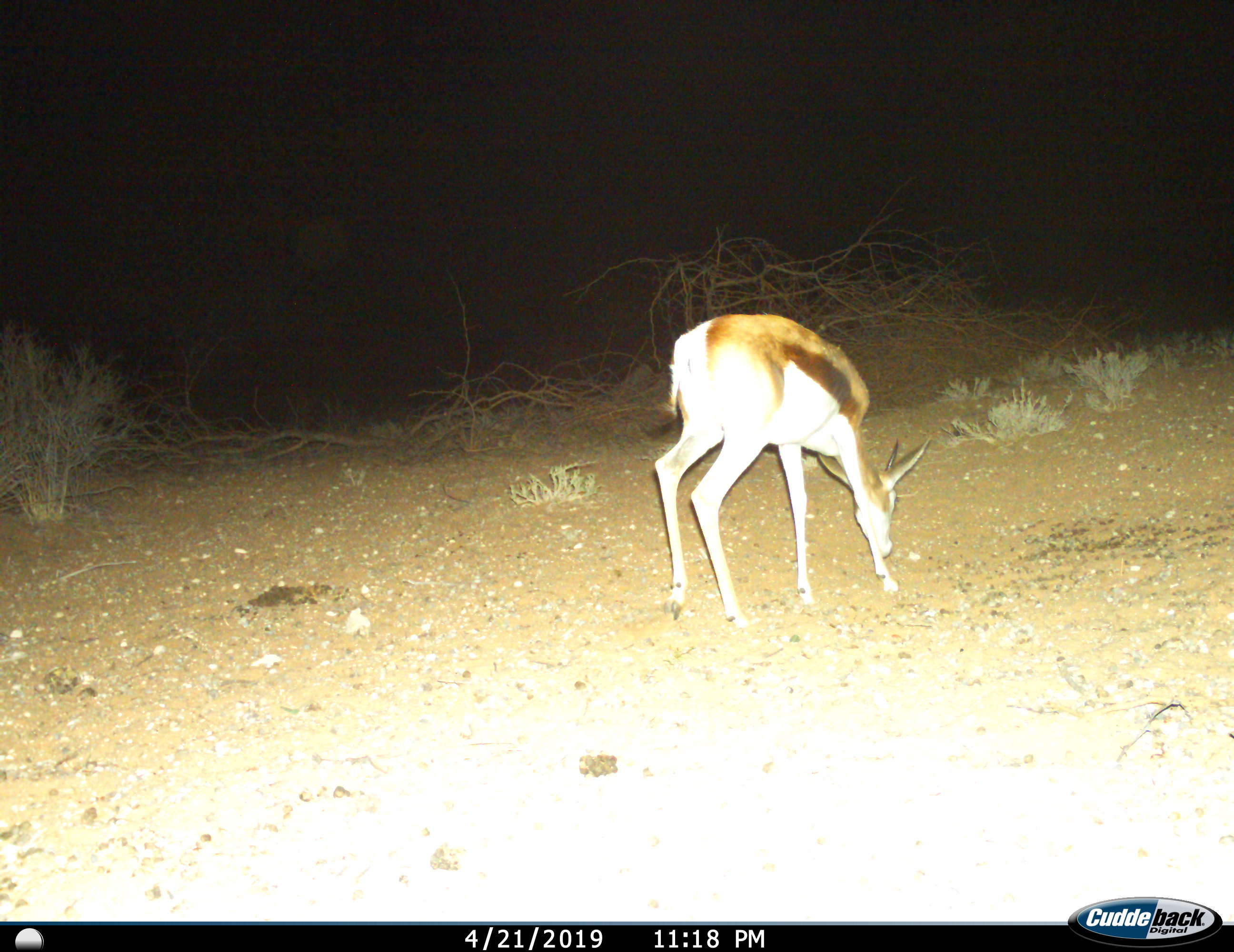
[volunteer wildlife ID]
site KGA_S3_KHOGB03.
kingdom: Animalia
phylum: Chordata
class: Mammalia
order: Artiodactyla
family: Bovidae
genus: Antidorcas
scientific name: Antidorcas marsupialis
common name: springbok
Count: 1.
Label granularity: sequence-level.